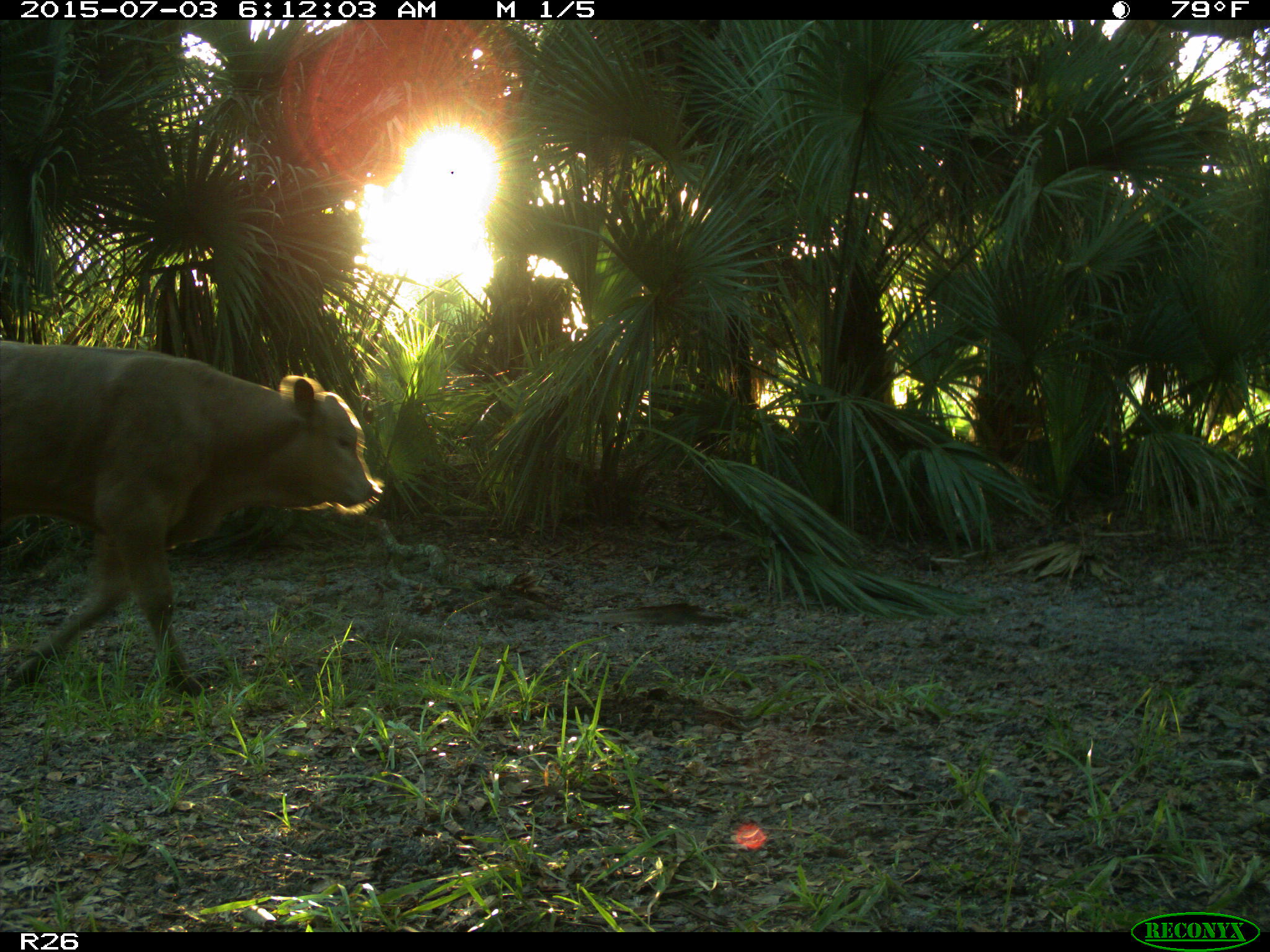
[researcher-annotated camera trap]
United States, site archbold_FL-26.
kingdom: Animalia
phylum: Chordata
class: Mammalia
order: Artiodactyla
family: Bovidae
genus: Bos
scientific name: Bos taurus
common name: domestic cow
Bos taurus (domestic cow).